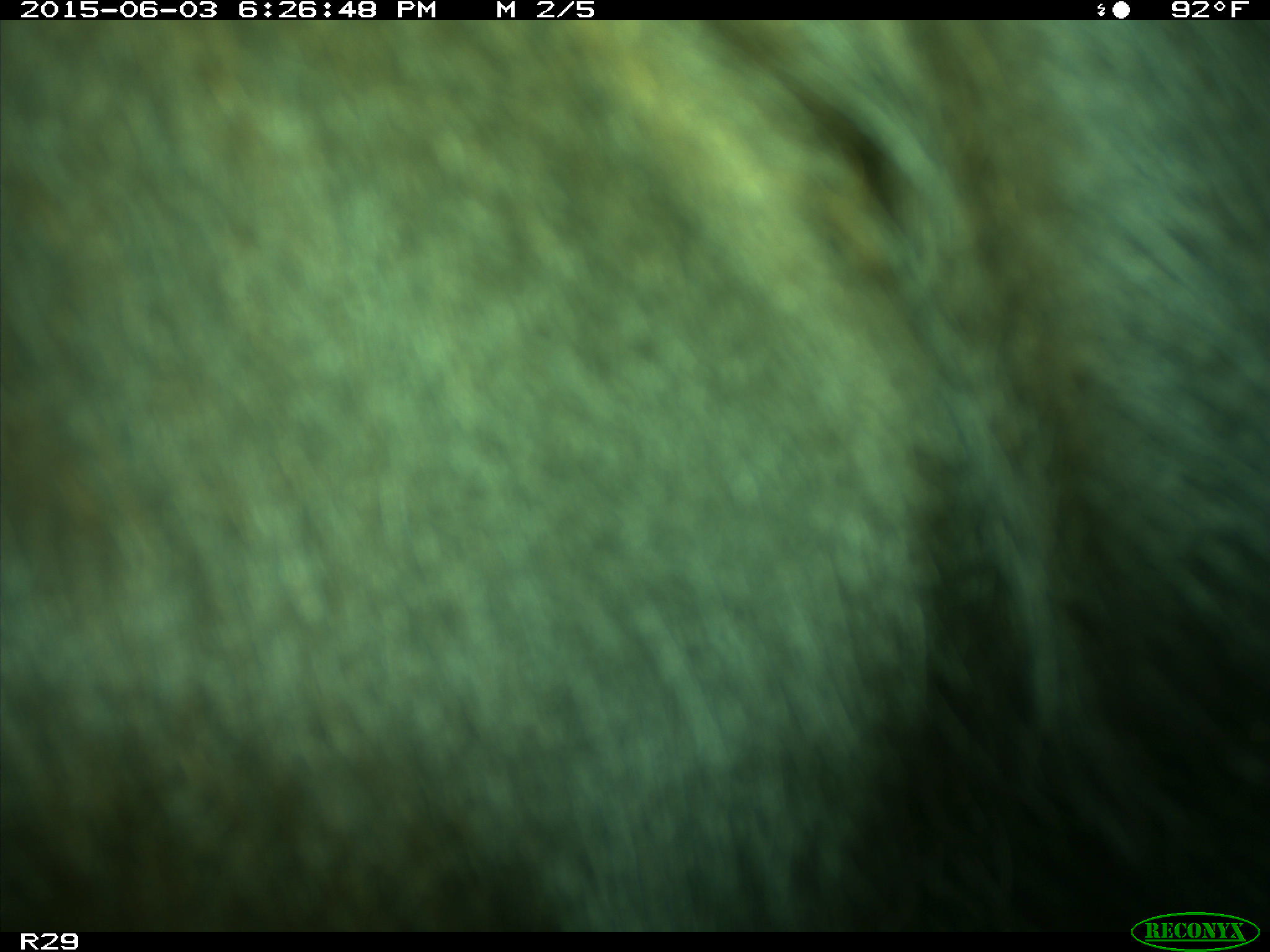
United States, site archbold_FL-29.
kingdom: Animalia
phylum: Chordata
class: Mammalia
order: Artiodactyla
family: Bovidae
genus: Bos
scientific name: Bos taurus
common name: domestic cow